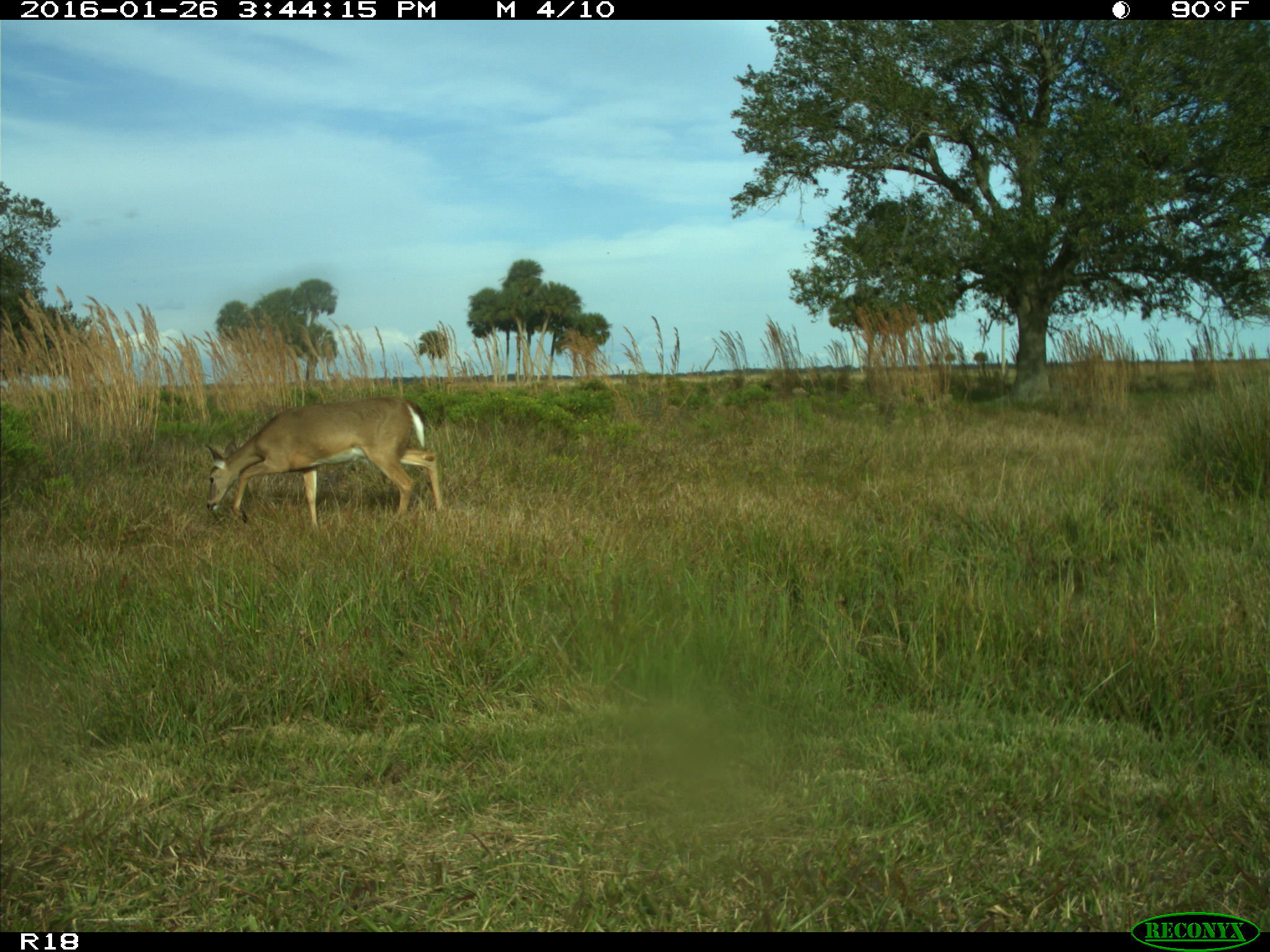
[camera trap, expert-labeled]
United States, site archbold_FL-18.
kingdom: Animalia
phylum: Chordata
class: Mammalia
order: Artiodactyla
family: Cervidae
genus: Odocoileus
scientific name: Odocoileus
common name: deer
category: unidentified deer